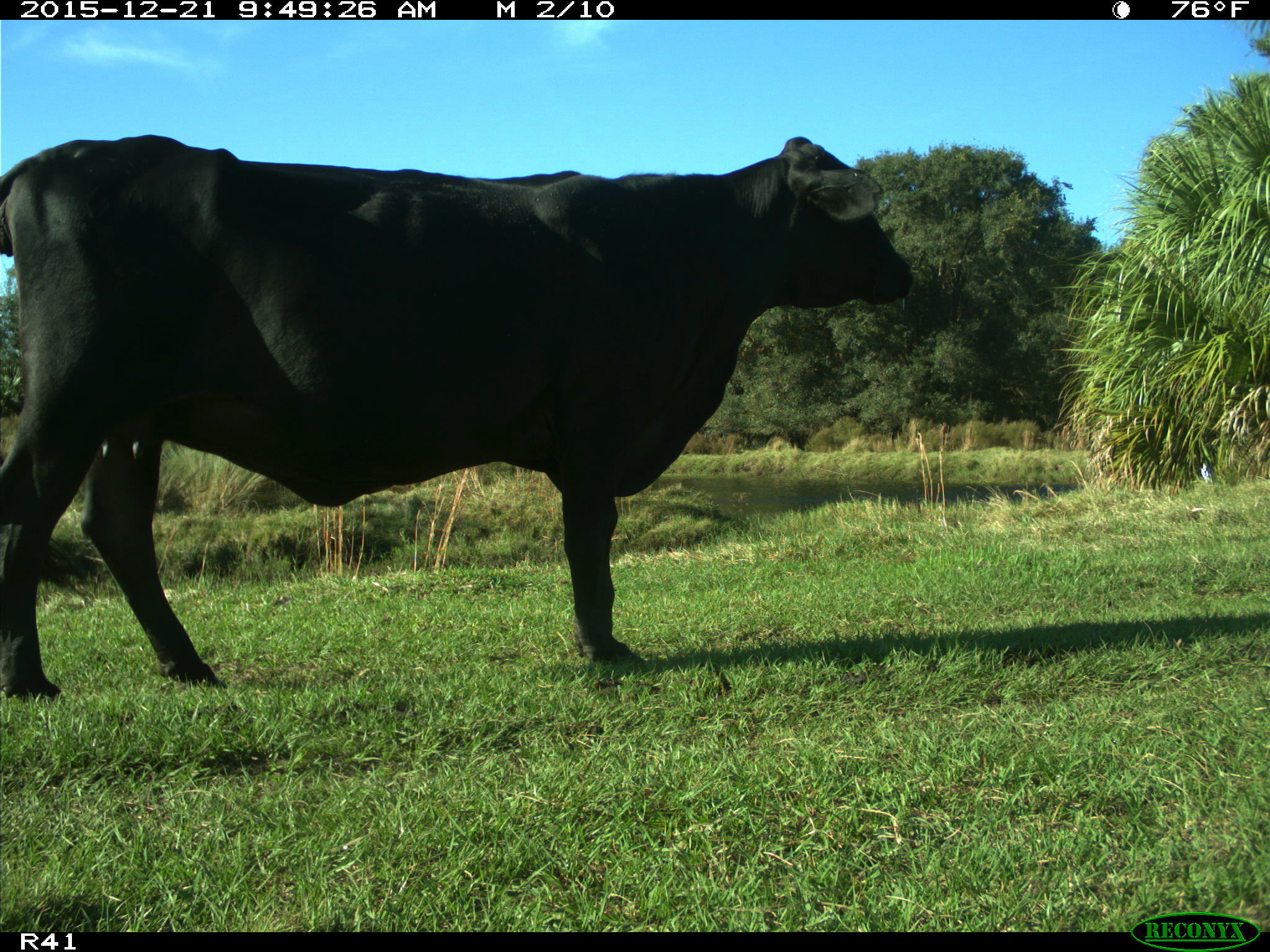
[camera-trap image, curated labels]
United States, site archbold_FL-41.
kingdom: Animalia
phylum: Chordata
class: Mammalia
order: Artiodactyla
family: Bovidae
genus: Bos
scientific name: Bos taurus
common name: domestic cow